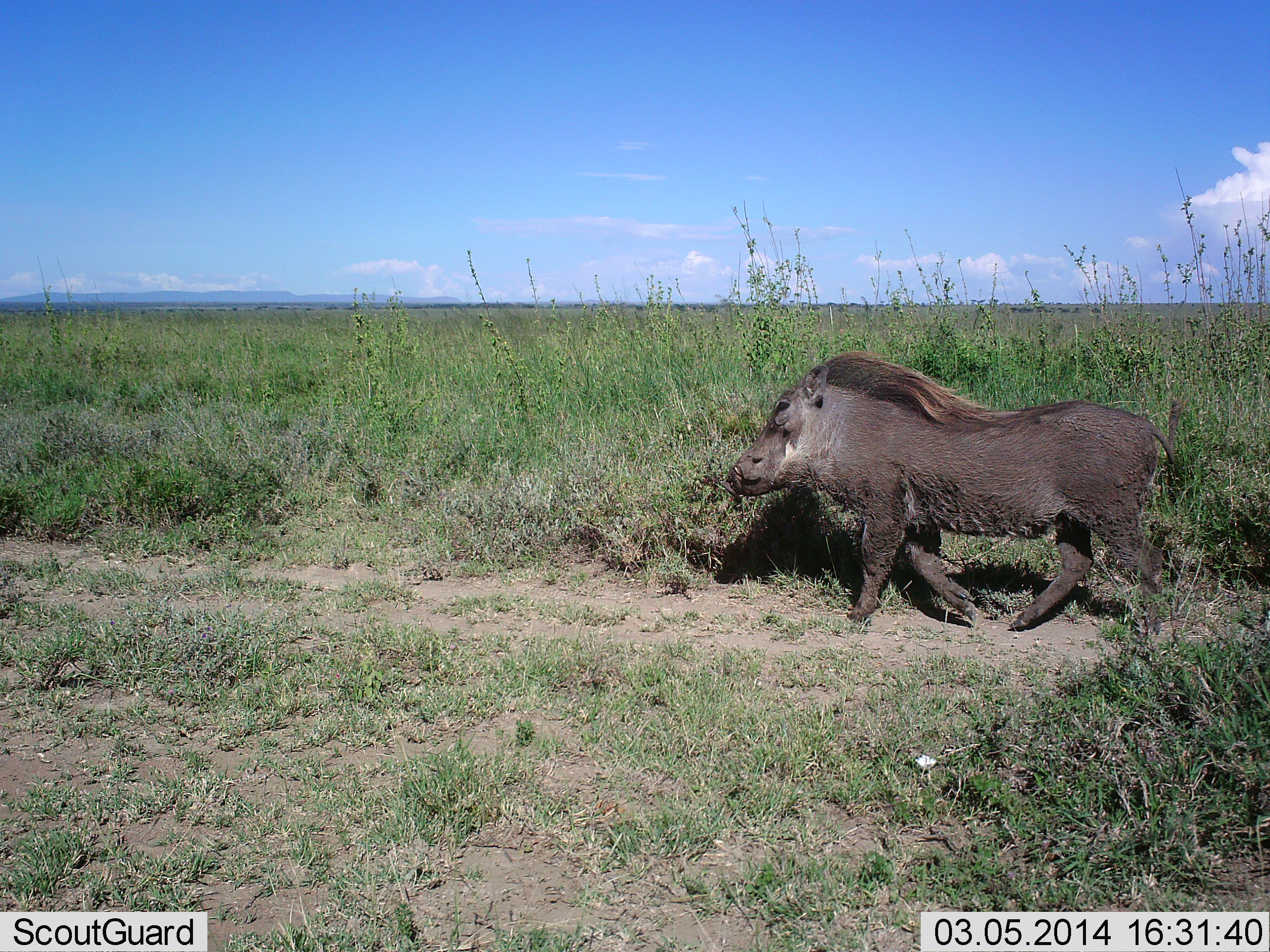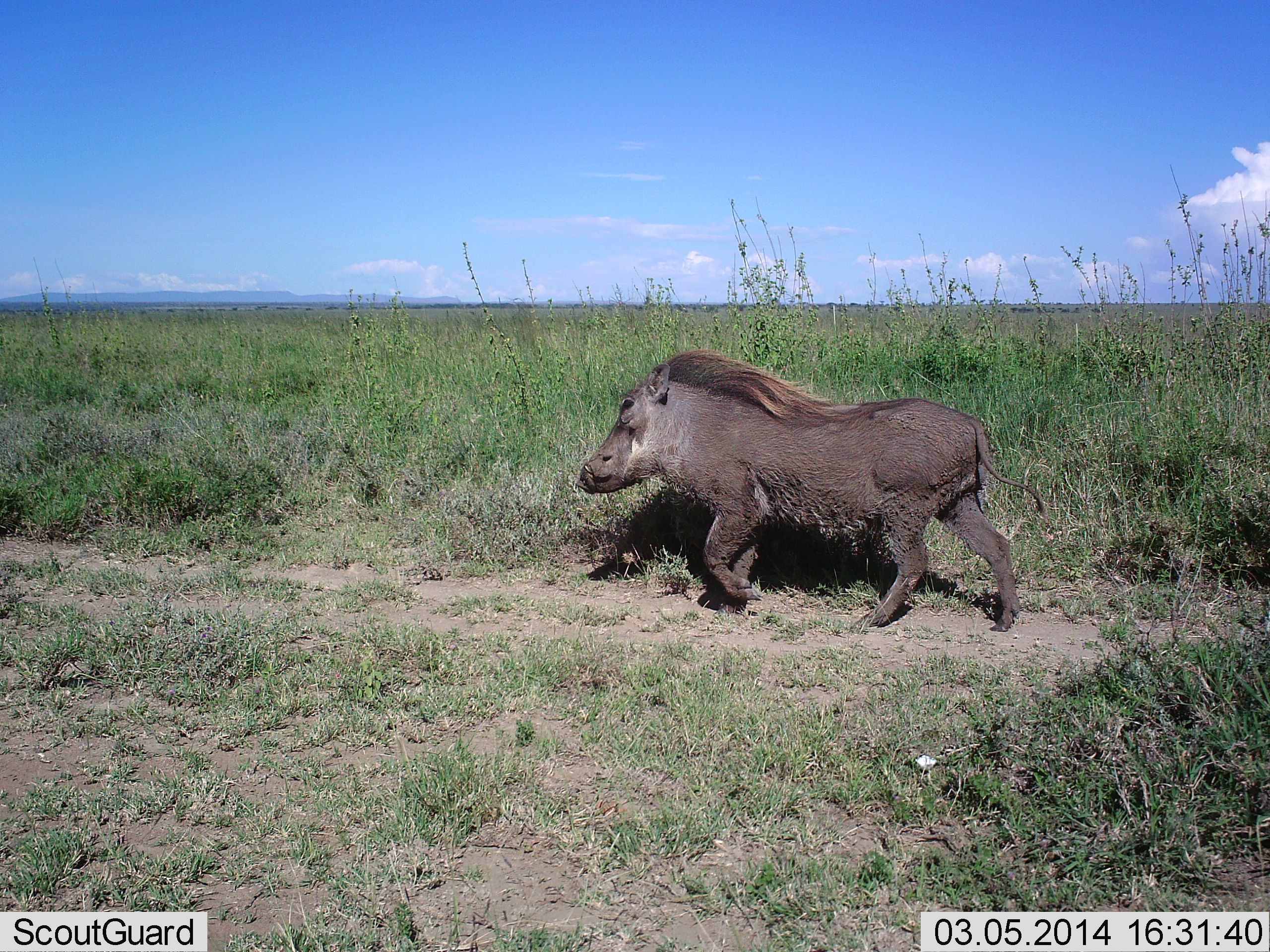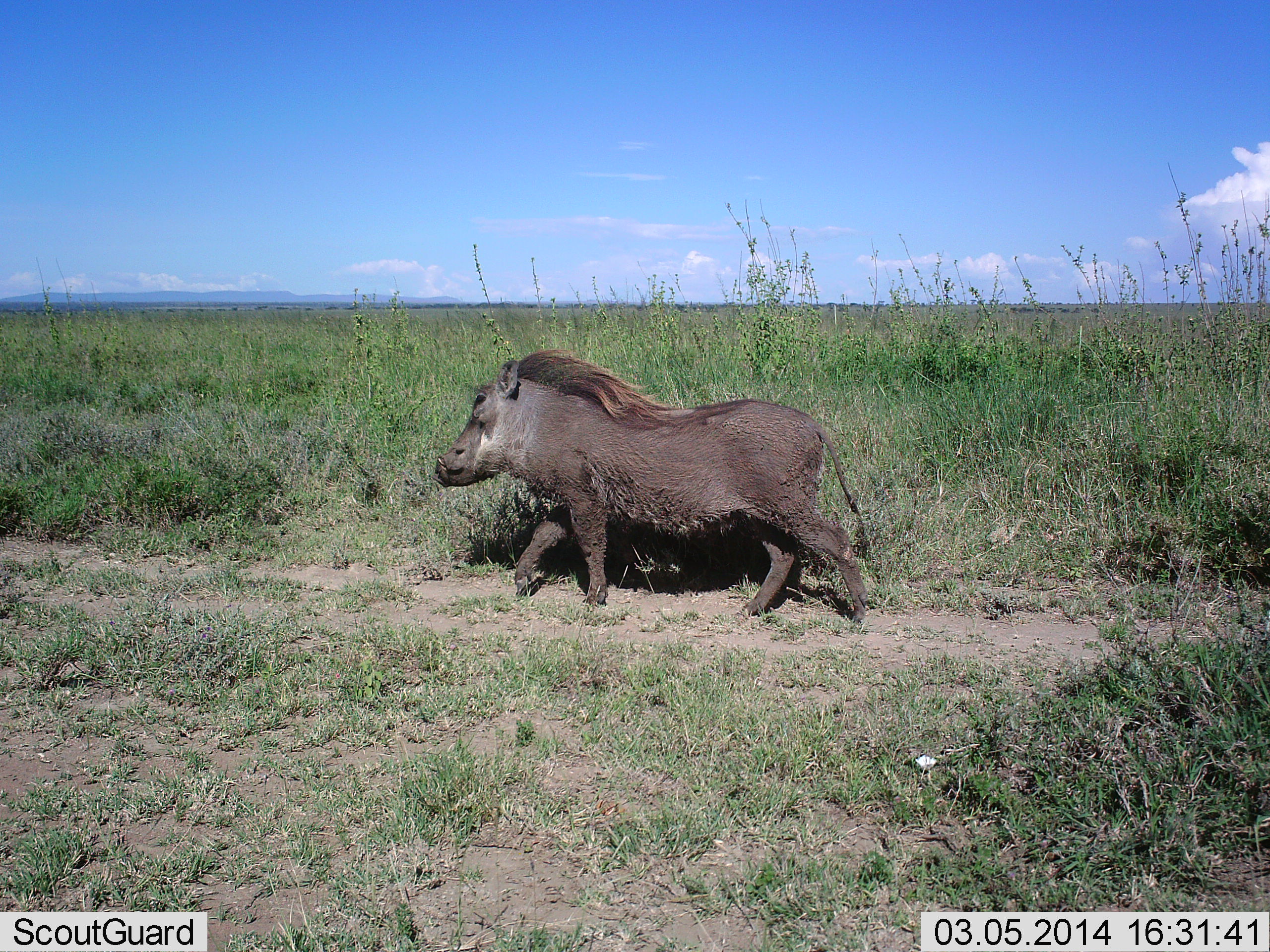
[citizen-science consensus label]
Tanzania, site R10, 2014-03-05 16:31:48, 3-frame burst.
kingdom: Animalia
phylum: Chordata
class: Mammalia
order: Artiodactyla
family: Suidae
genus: Phacochoerus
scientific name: Phacochoerus africanus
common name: warthog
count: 1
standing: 9%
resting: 0%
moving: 100%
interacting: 0%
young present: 0%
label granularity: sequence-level